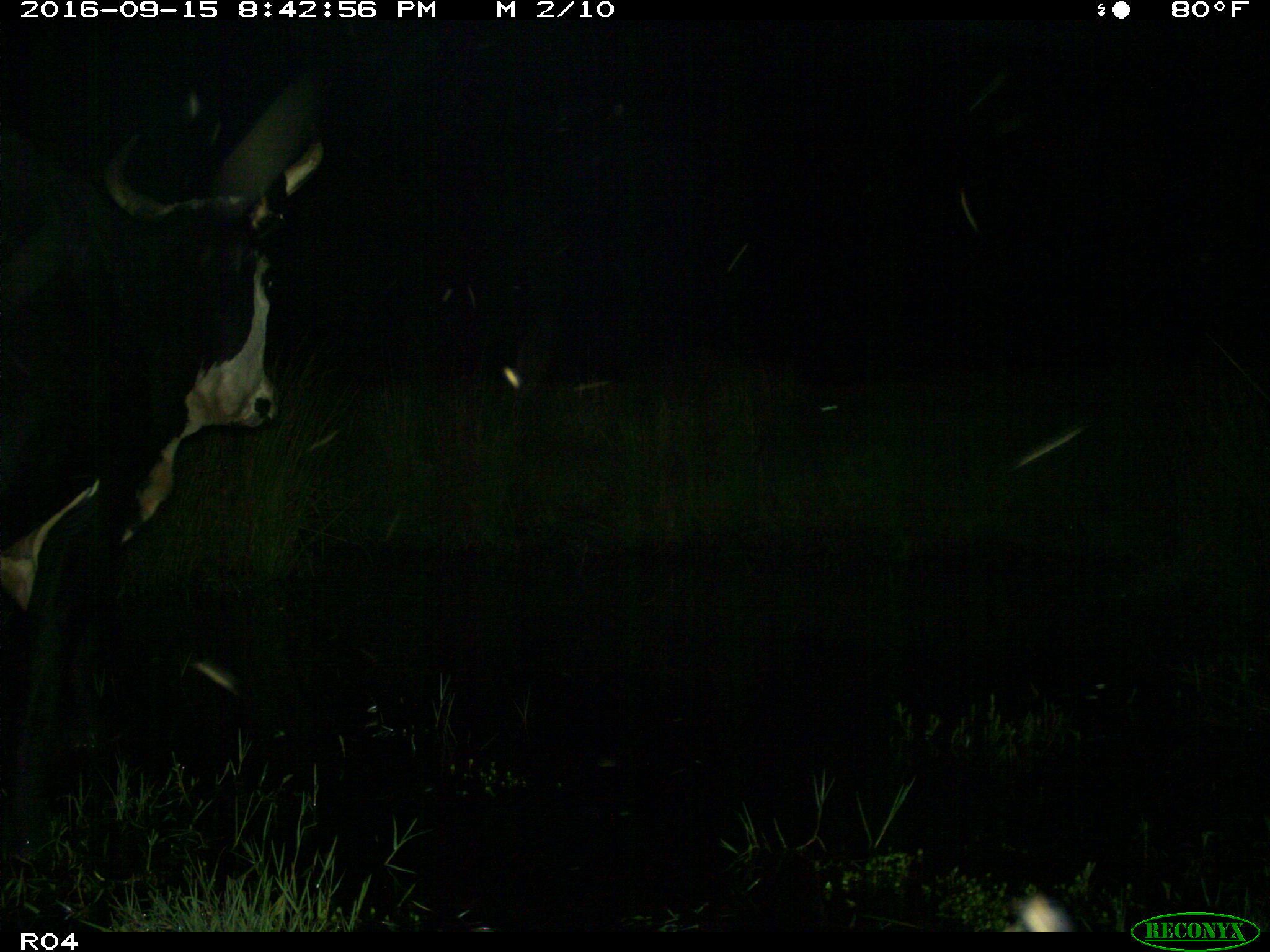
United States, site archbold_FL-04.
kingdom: Animalia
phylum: Chordata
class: Mammalia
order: Artiodactyla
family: Bovidae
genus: Bos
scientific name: Bos taurus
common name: domestic cow